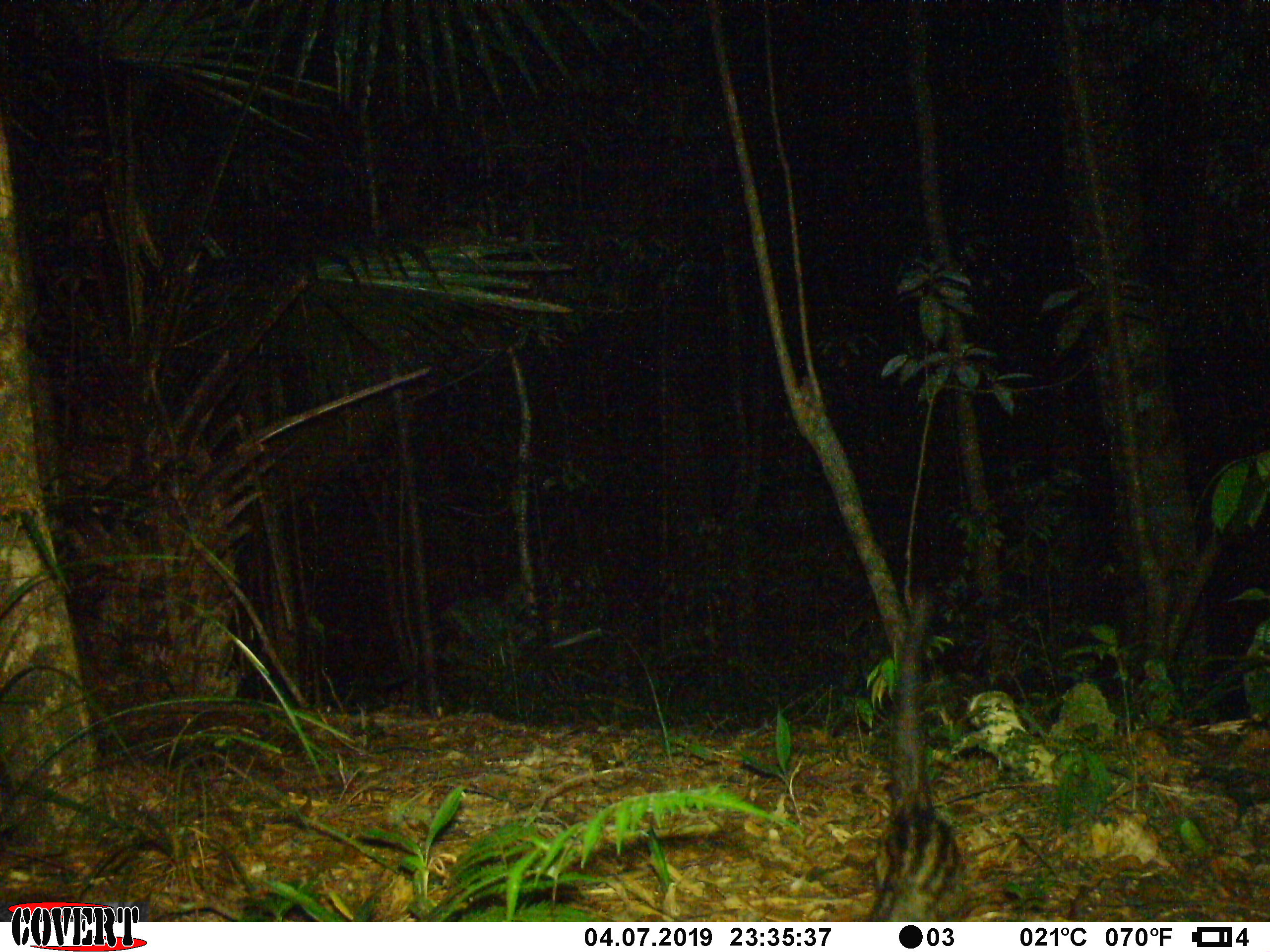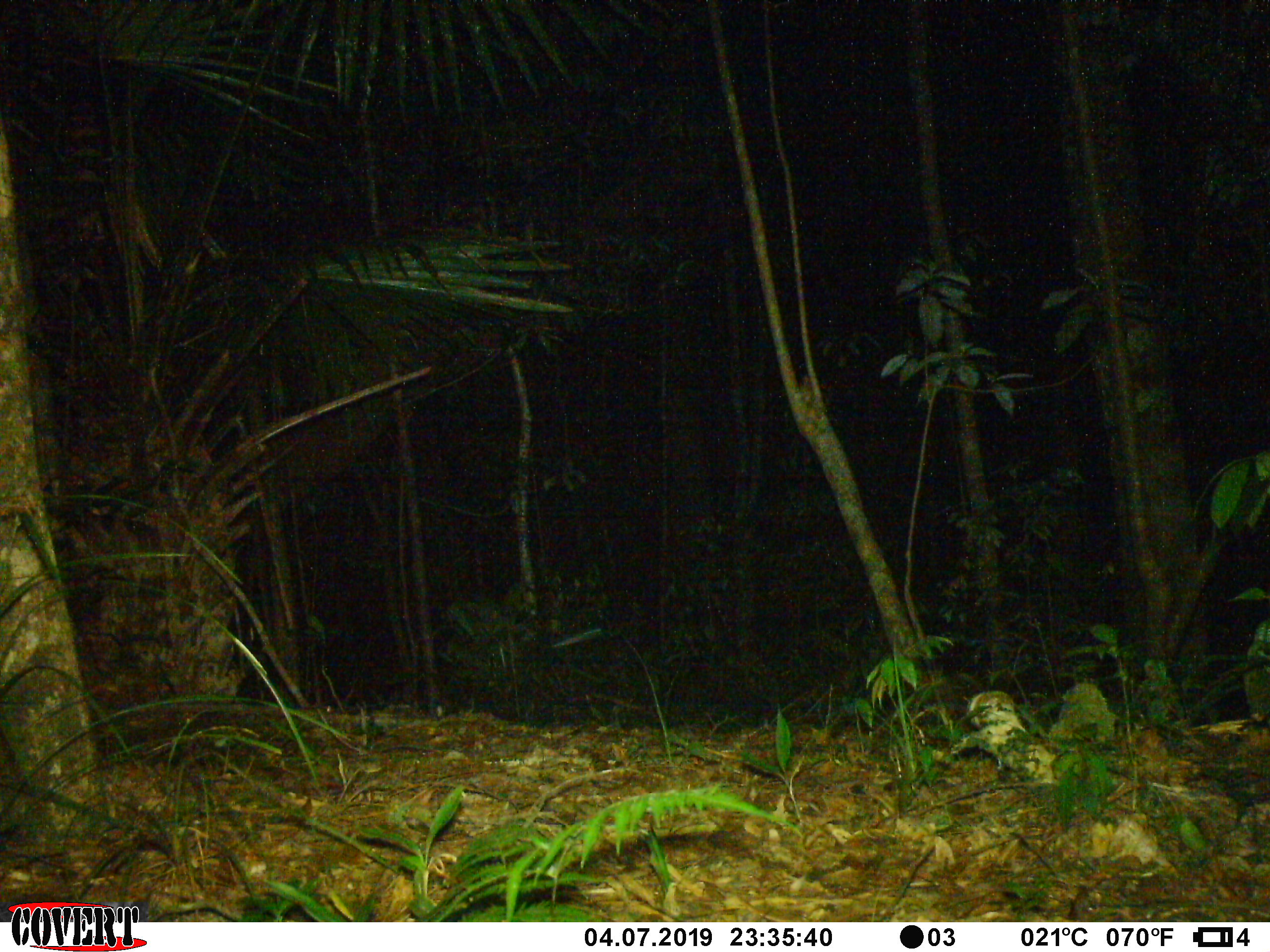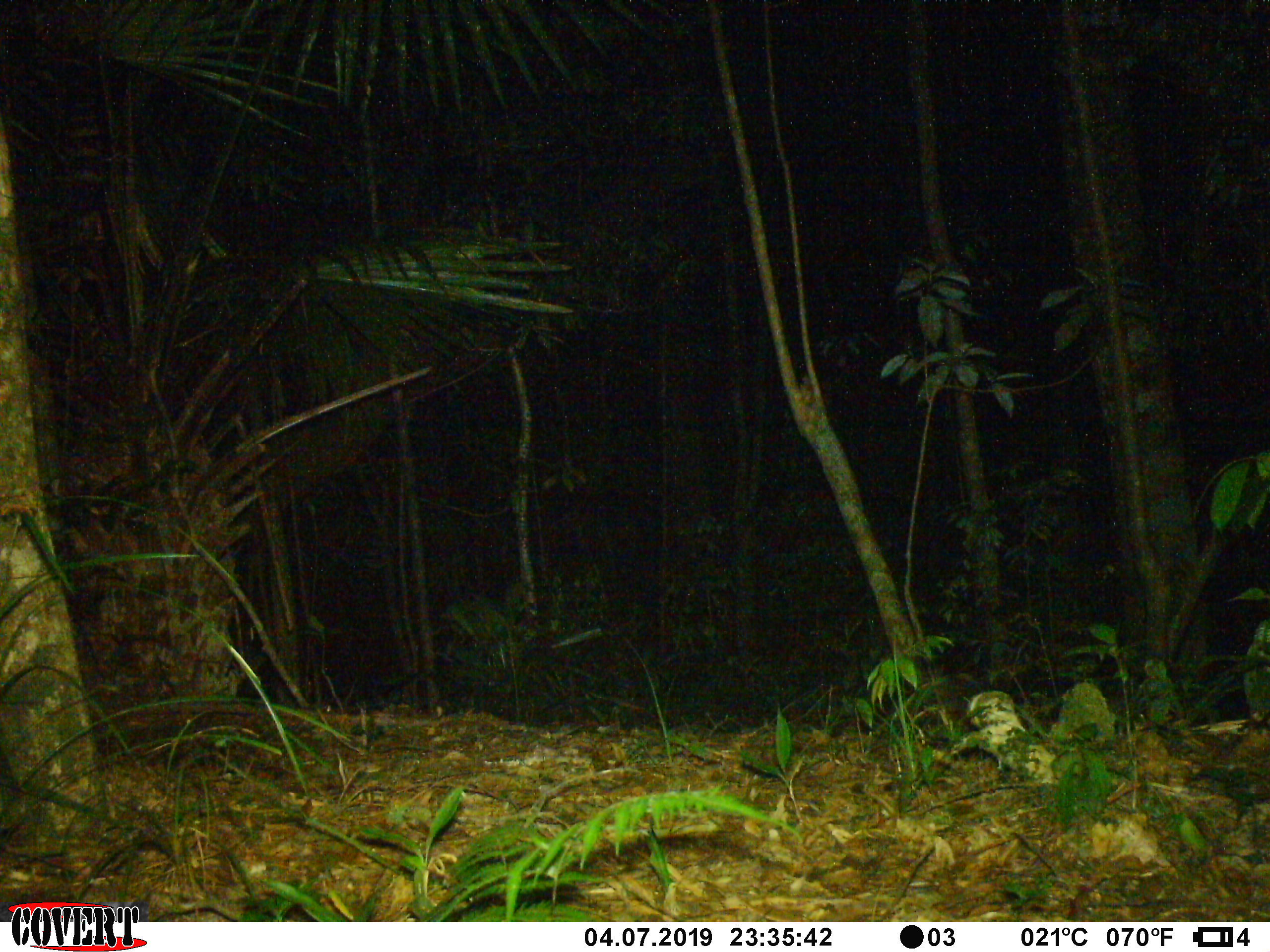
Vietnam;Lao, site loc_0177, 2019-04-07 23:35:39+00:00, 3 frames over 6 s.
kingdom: Animalia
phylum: Chordata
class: Mammalia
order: Carnivora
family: Viverridae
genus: Paradoxurus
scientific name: Paradoxurus hermaphroditus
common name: common palm civet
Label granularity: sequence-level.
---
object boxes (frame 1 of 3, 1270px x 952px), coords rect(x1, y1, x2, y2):
common palm civet: rect(863, 582, 977, 922)